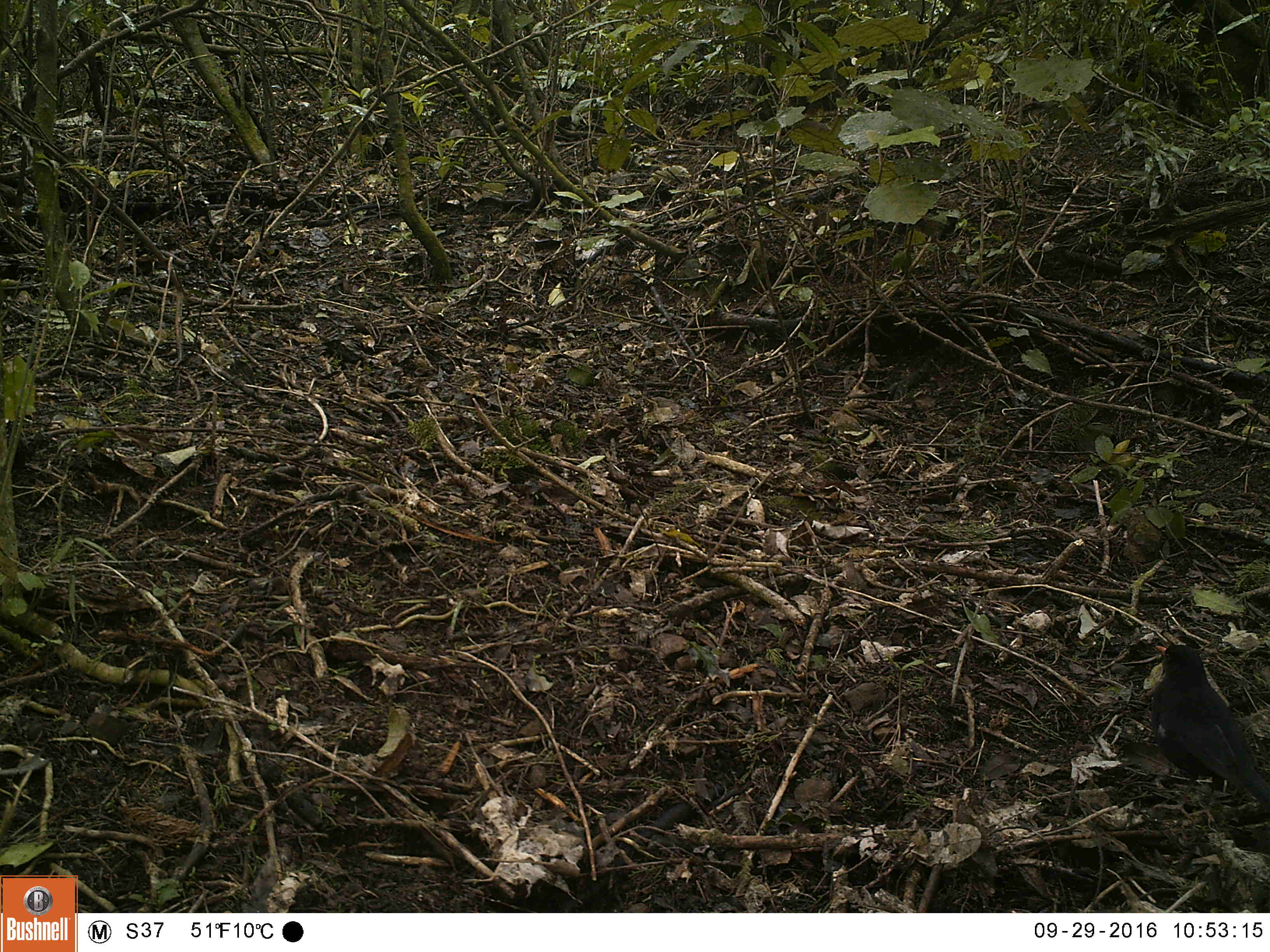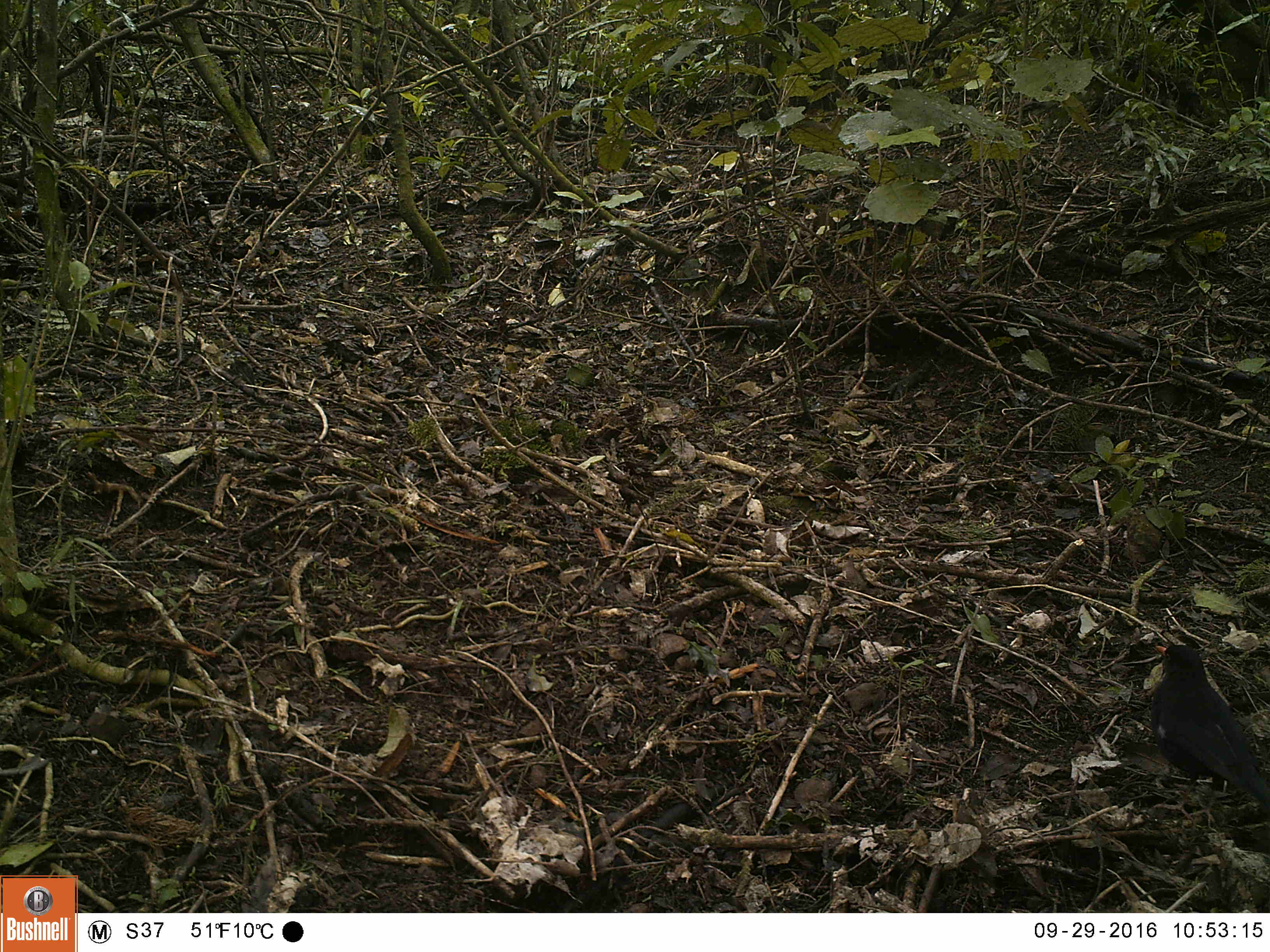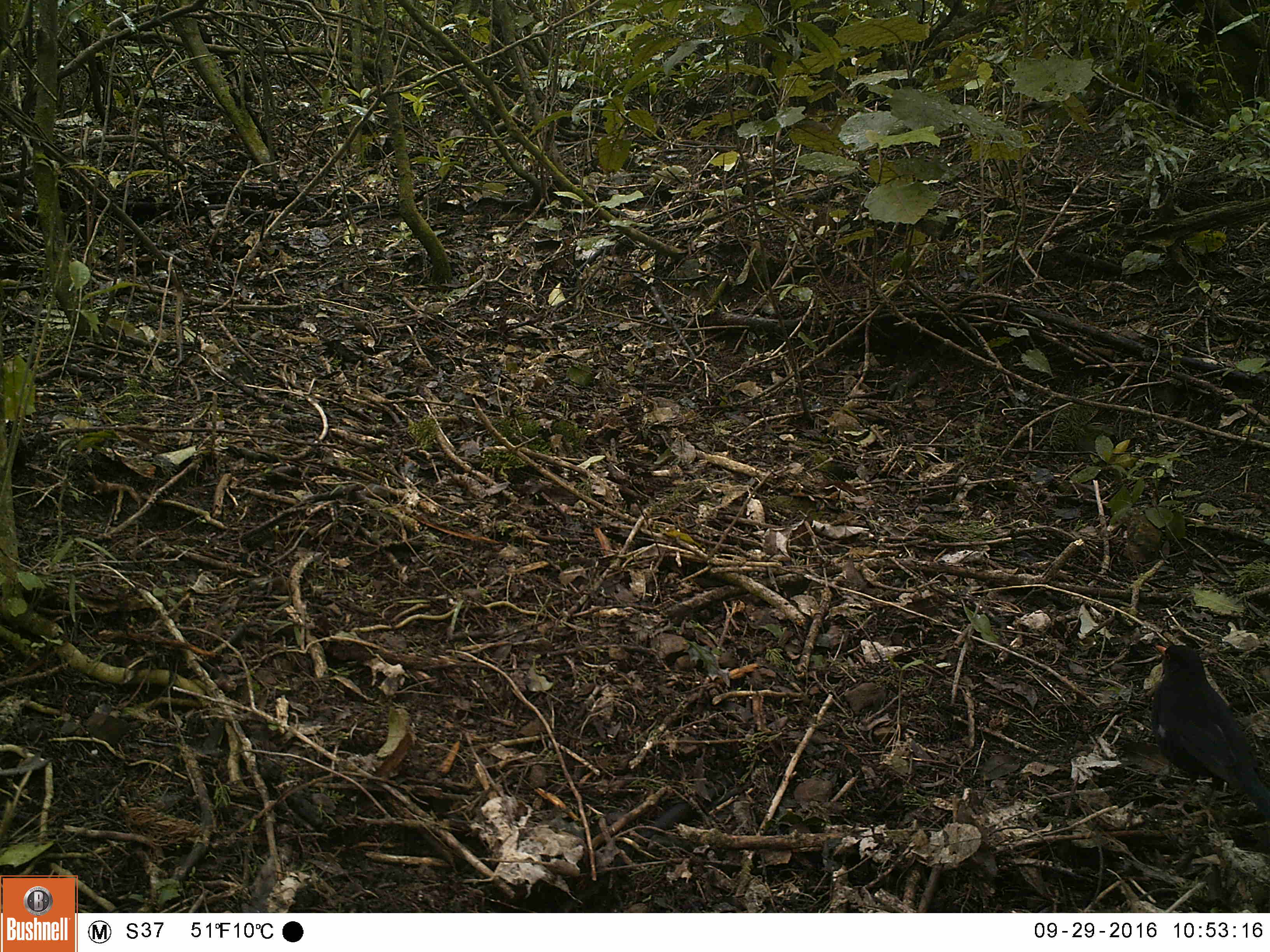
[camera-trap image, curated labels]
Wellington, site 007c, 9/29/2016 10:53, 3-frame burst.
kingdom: Animalia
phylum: Chordata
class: Aves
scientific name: Aves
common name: bird